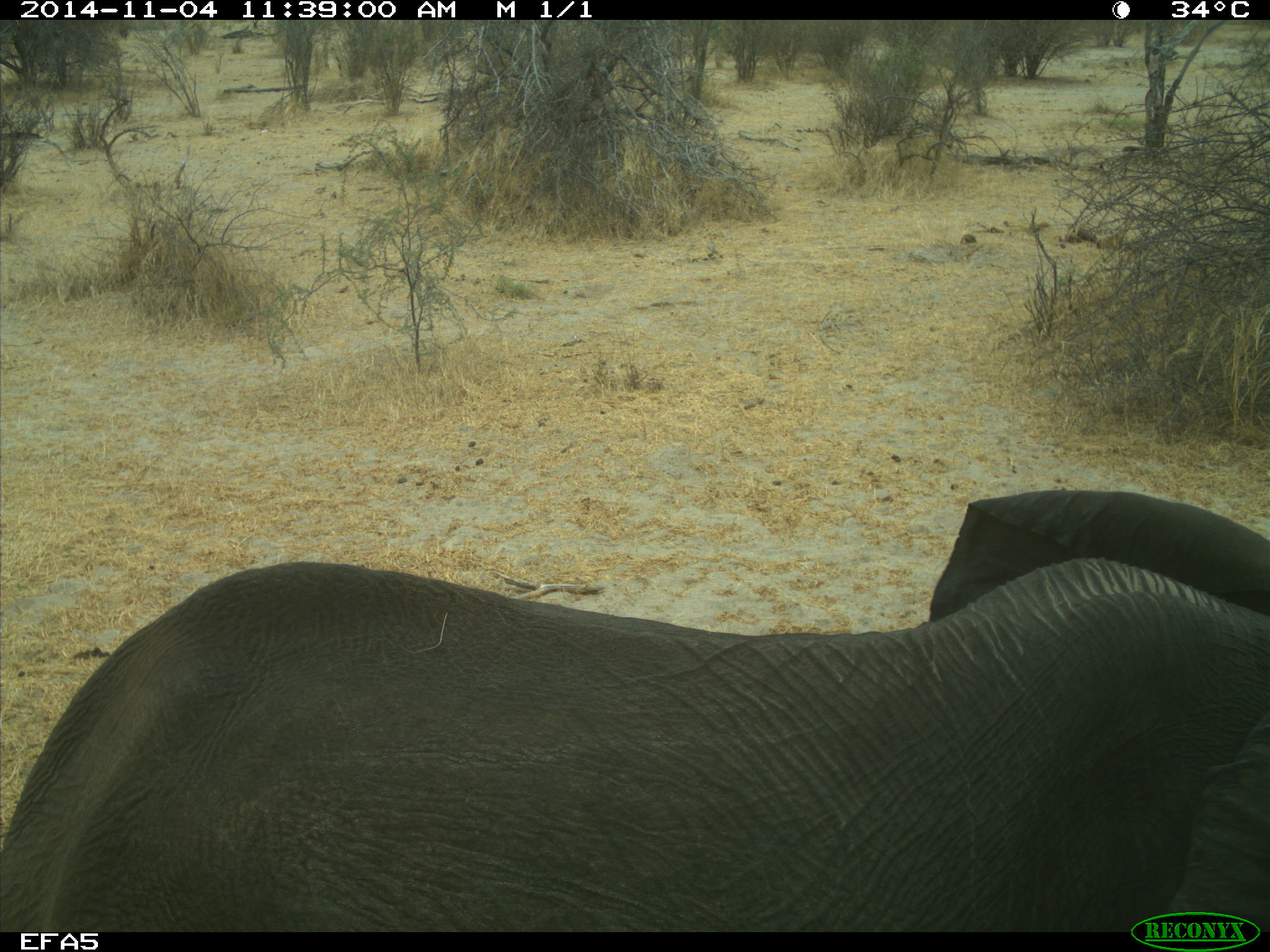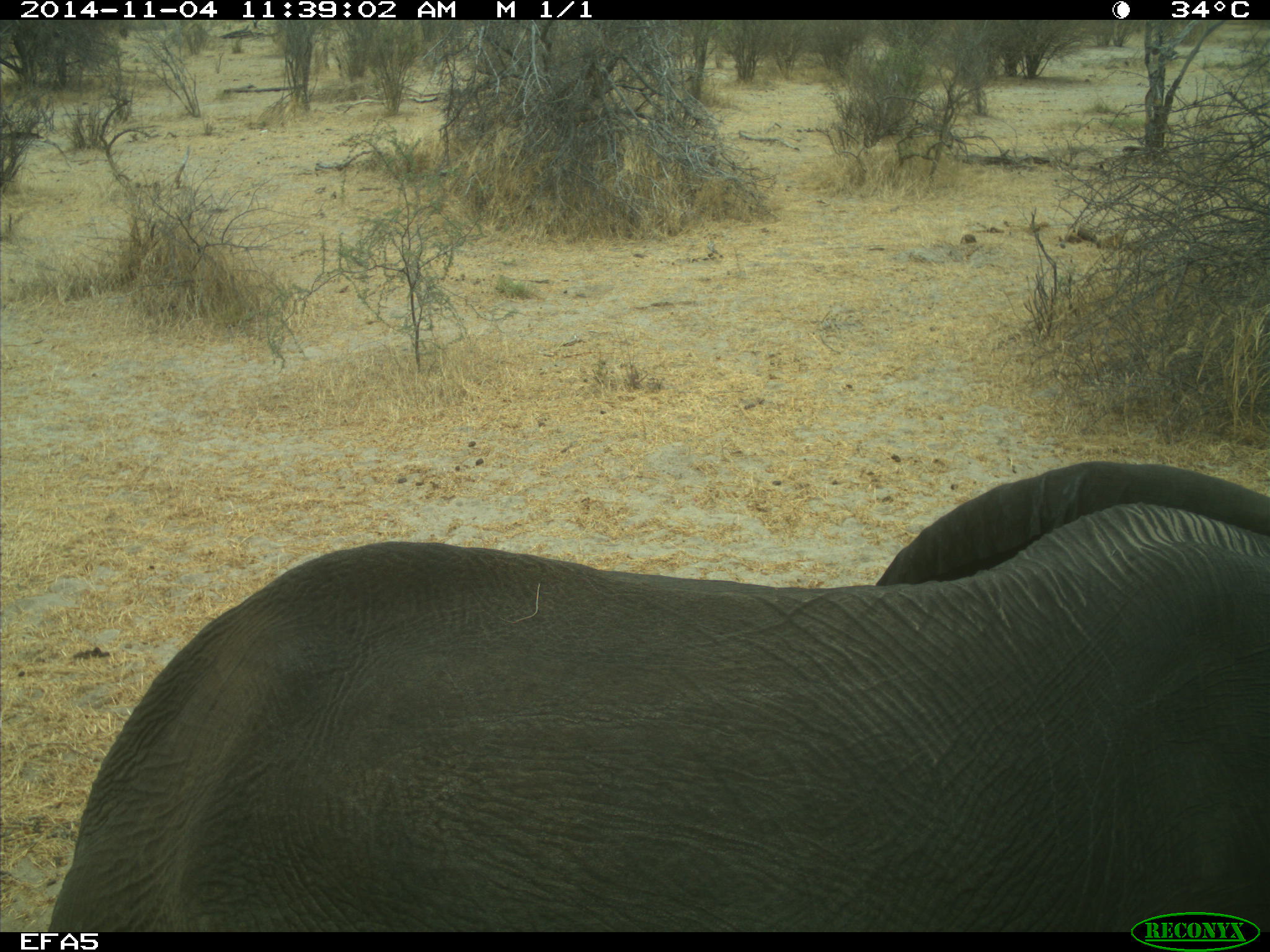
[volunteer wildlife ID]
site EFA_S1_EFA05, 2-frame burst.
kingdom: Animalia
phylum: Chordata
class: Mammalia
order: Proboscidea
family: Elephantidae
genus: Loxodonta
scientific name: Loxodonta africana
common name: african bush elephant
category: elephant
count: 1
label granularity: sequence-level